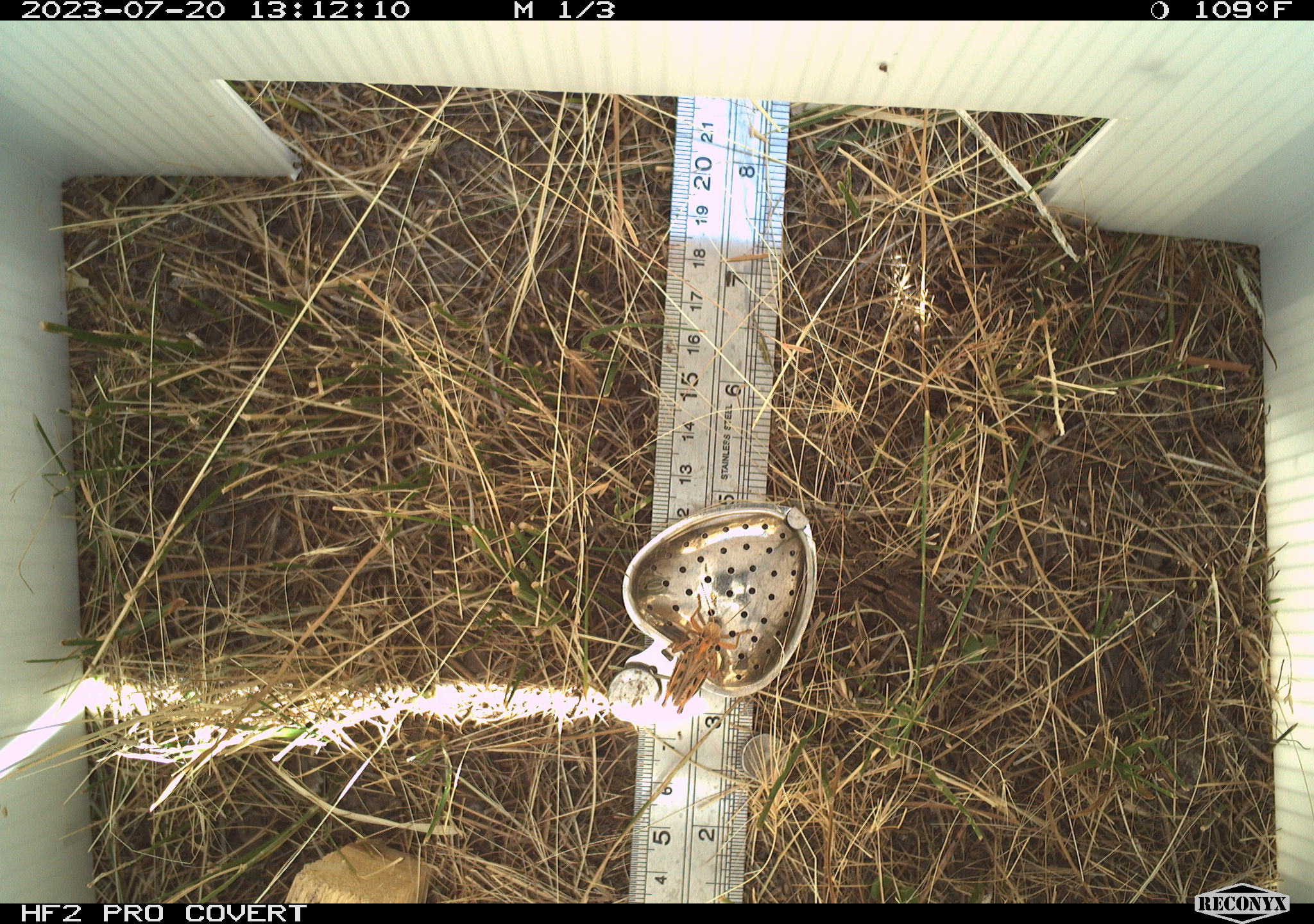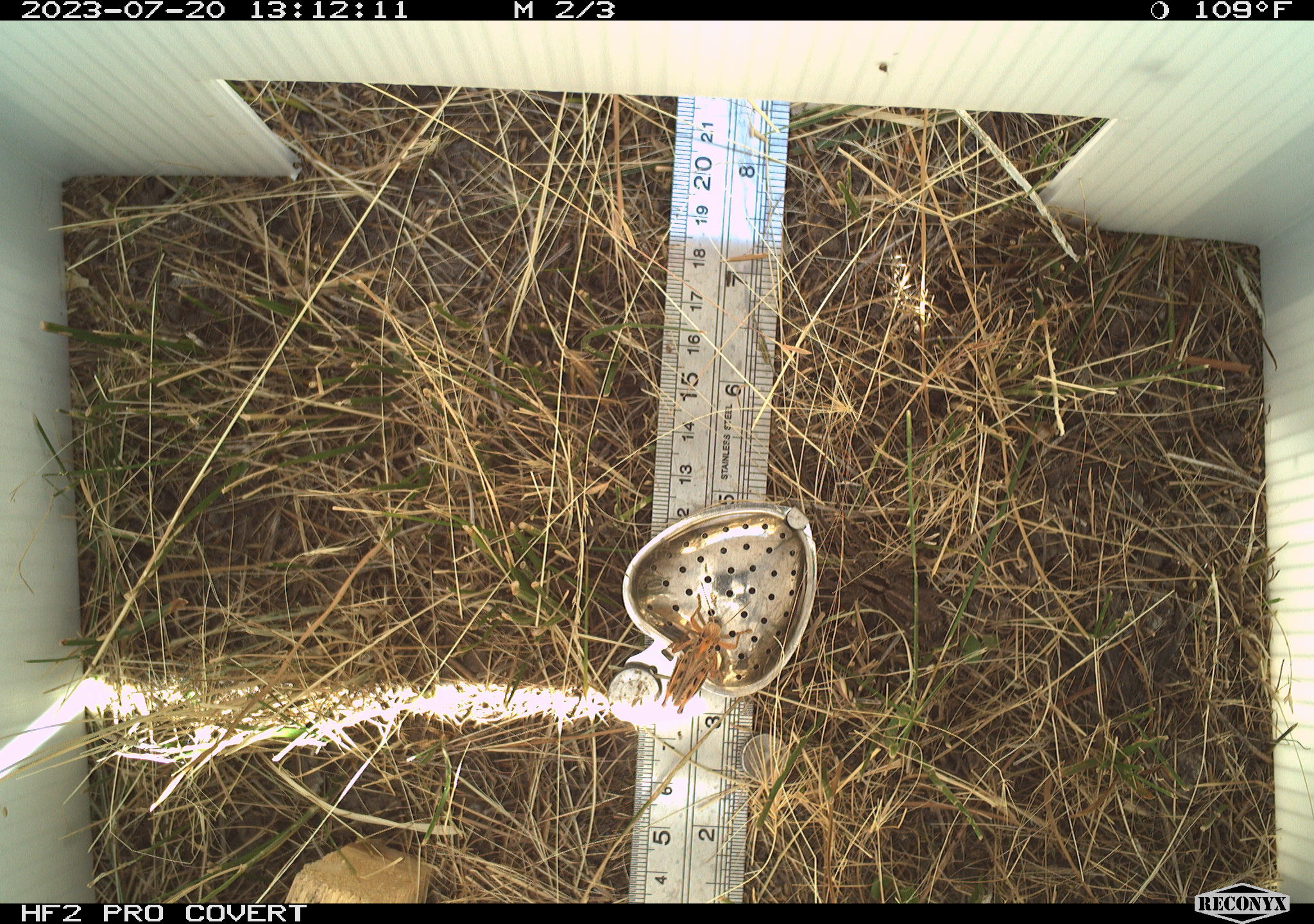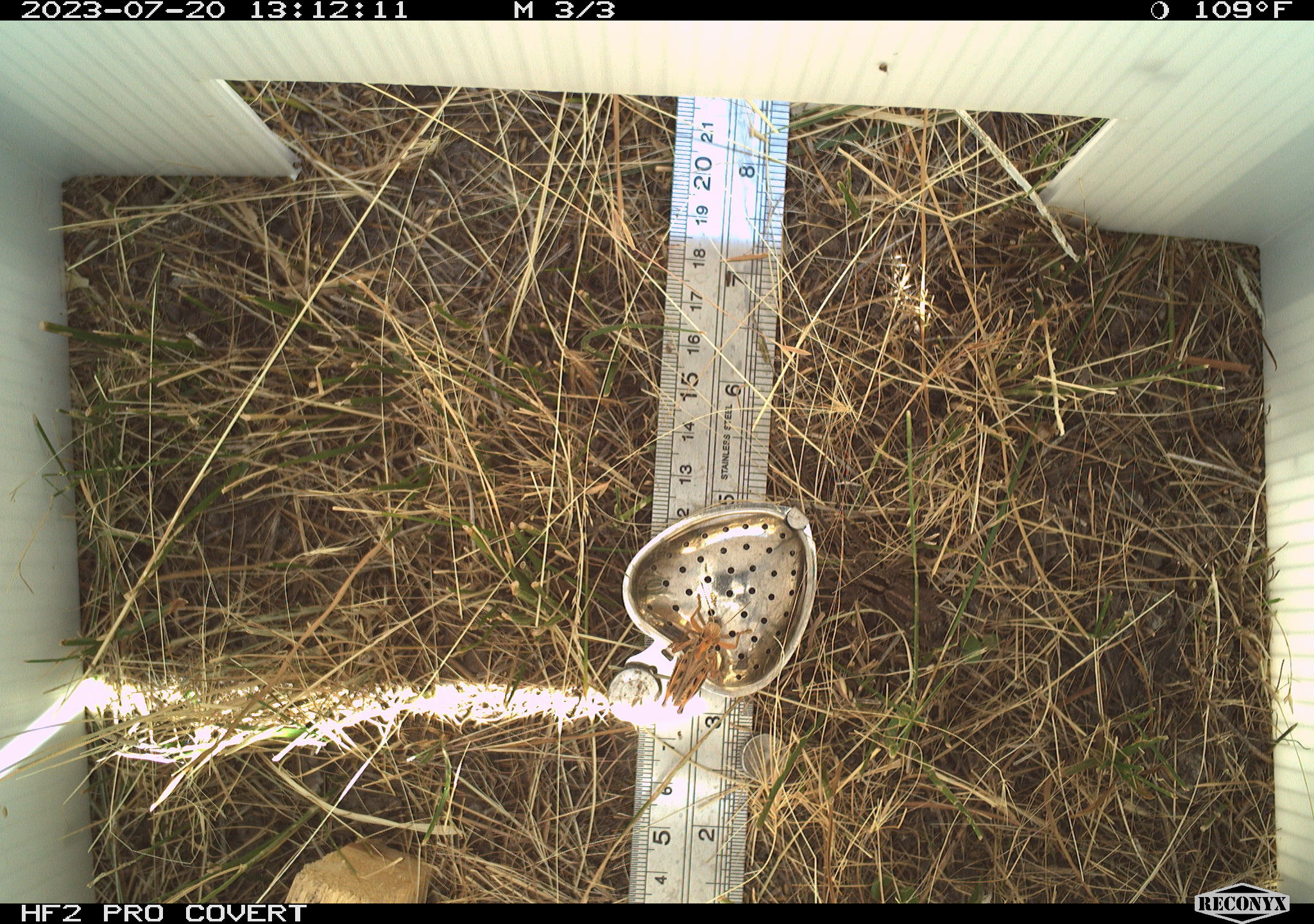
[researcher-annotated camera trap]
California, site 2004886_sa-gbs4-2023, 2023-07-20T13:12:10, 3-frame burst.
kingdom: Animalia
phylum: Arthropoda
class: Insecta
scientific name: Insecta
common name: insect